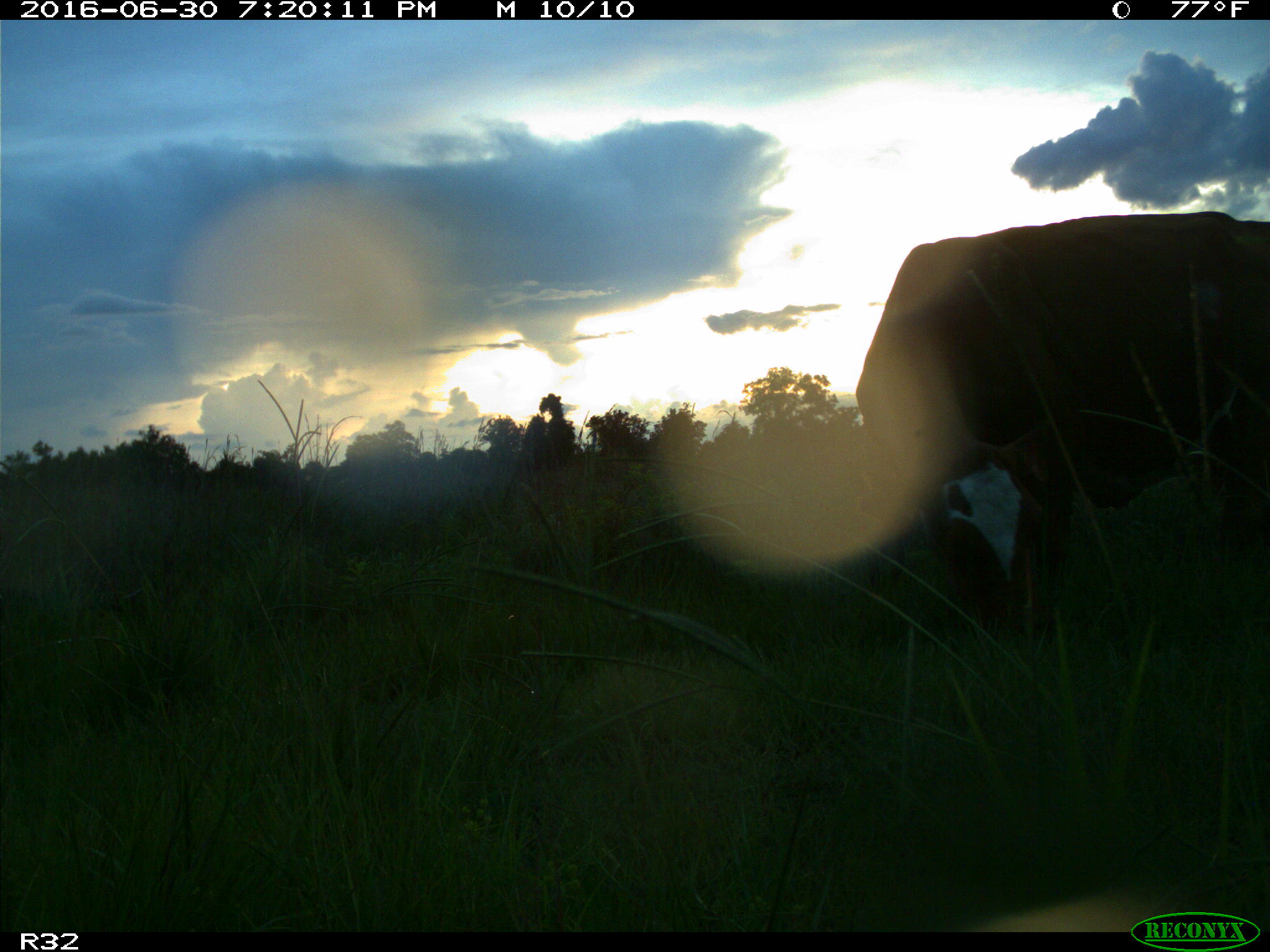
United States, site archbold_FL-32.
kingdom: Animalia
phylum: Chordata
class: Mammalia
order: Artiodactyla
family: Bovidae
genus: Bos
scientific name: Bos taurus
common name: domestic cow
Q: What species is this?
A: Bos taurus (domestic cow).